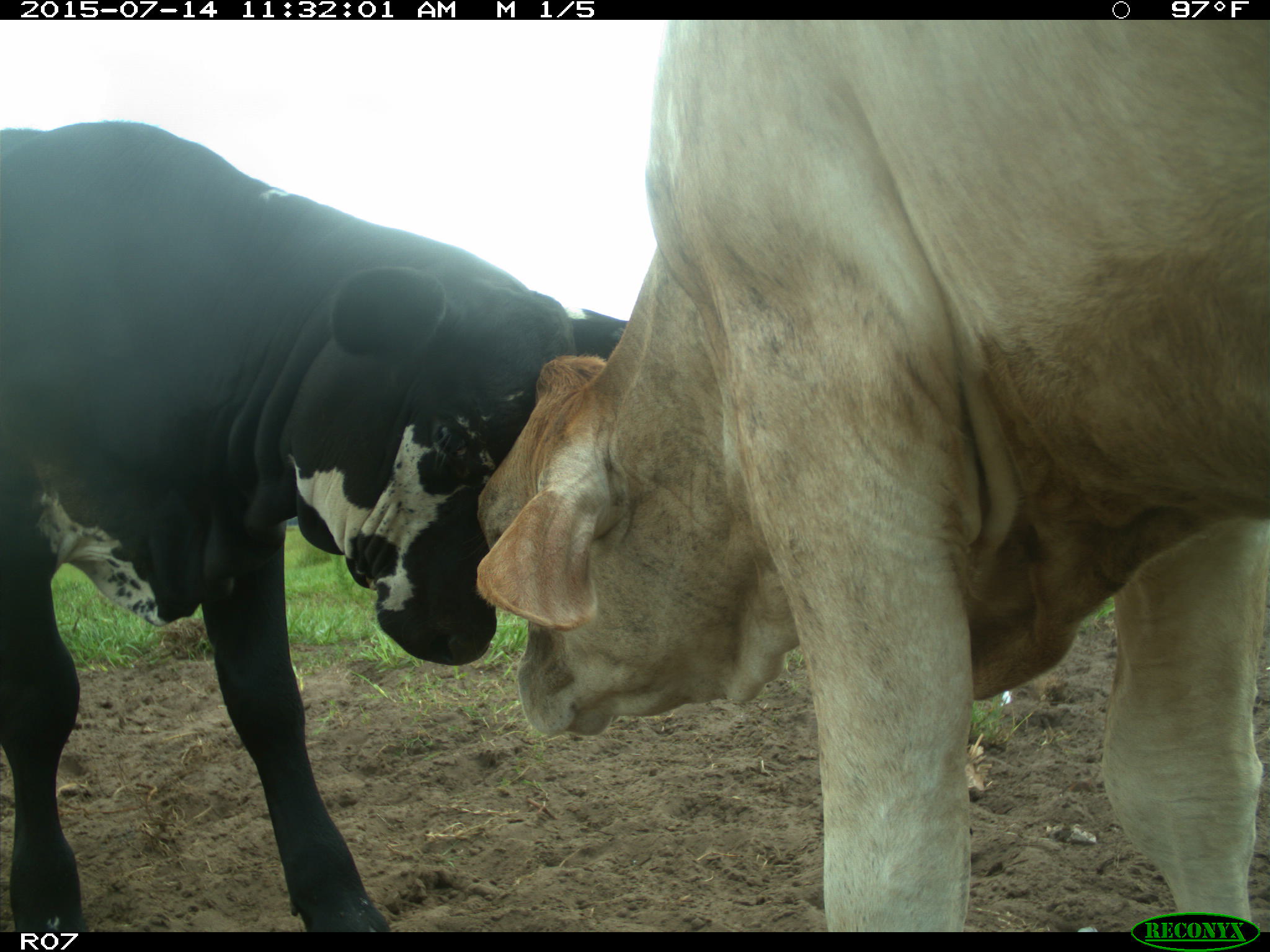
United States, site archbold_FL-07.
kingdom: Animalia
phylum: Chordata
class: Mammalia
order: Artiodactyla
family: Bovidae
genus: Bos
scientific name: Bos taurus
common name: domestic cow